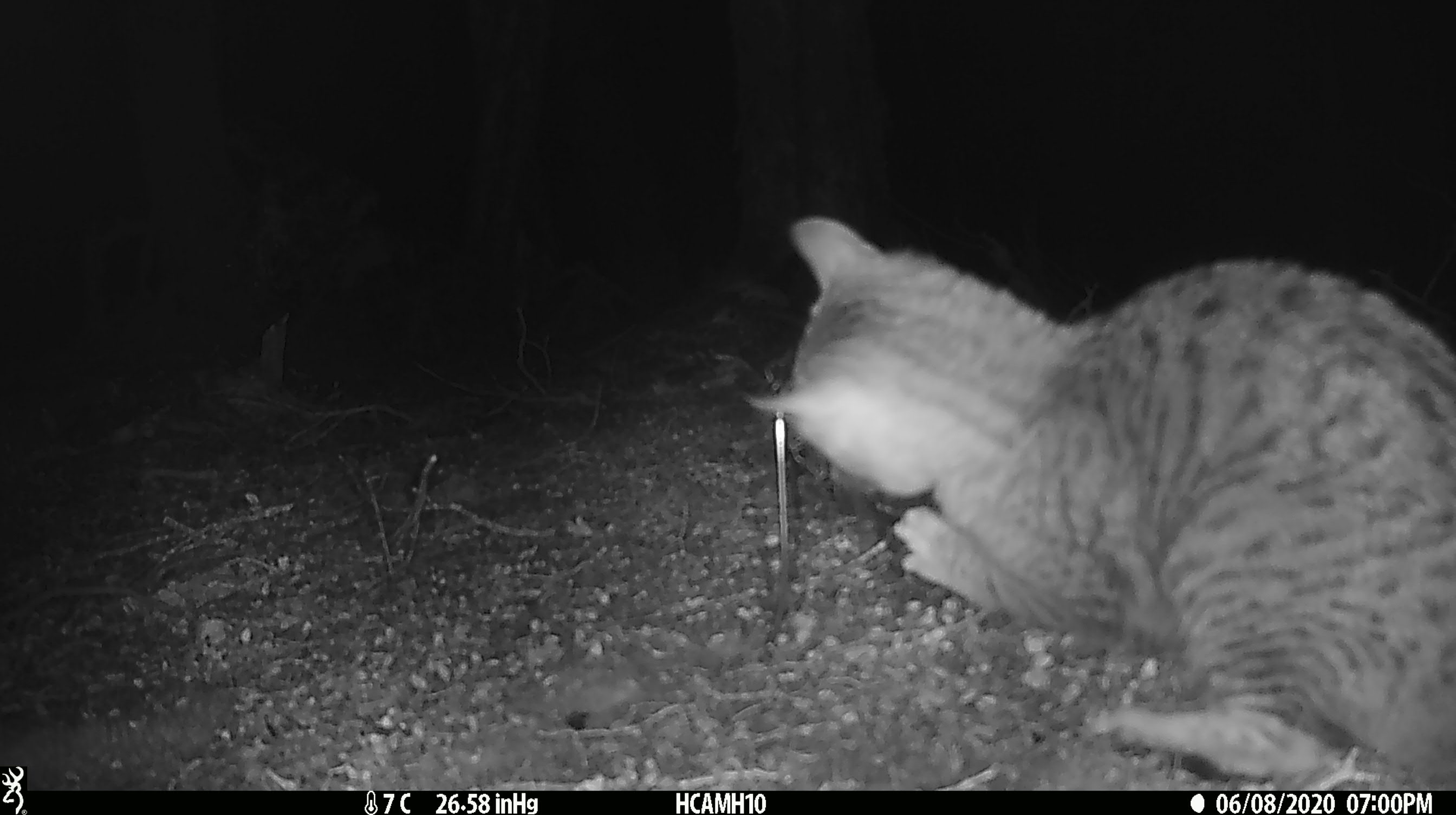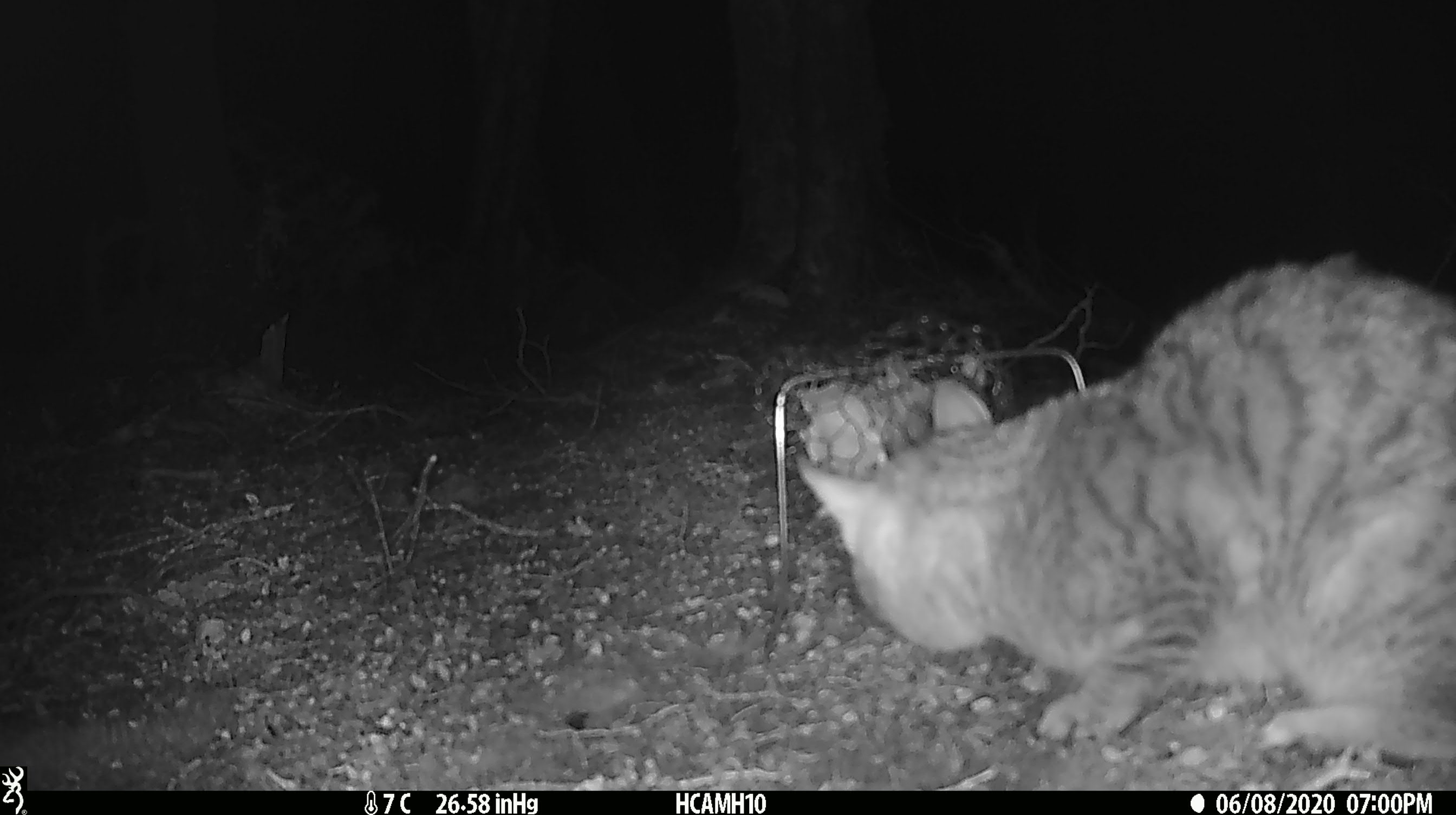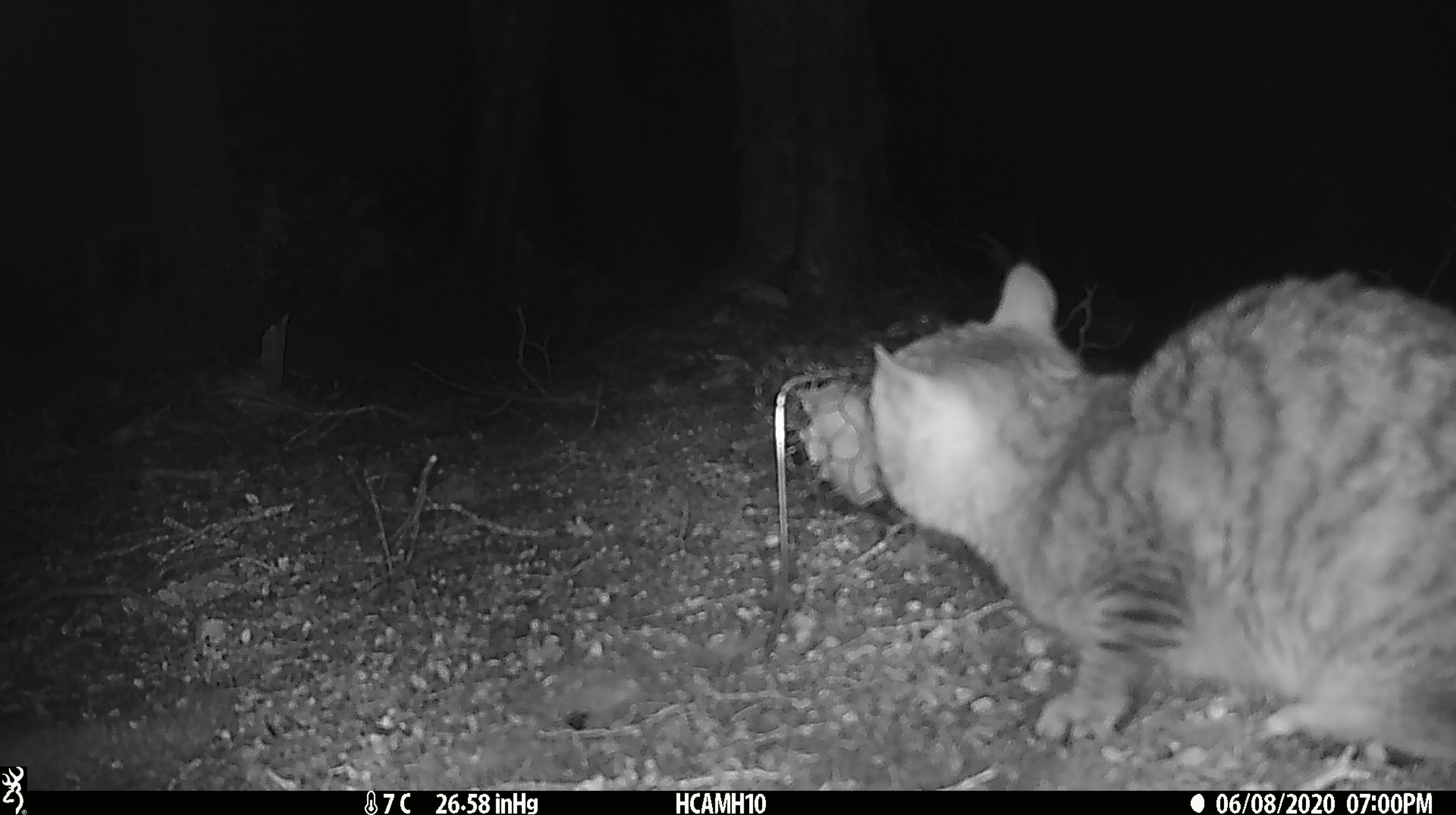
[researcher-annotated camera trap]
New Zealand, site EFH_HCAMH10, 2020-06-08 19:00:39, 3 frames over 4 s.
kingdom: Animalia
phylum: Chordata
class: Mammalia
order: Carnivora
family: Felidae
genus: Felis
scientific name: Felis catus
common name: domestic cat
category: cat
Cat (domestic cat) (Felis catus).